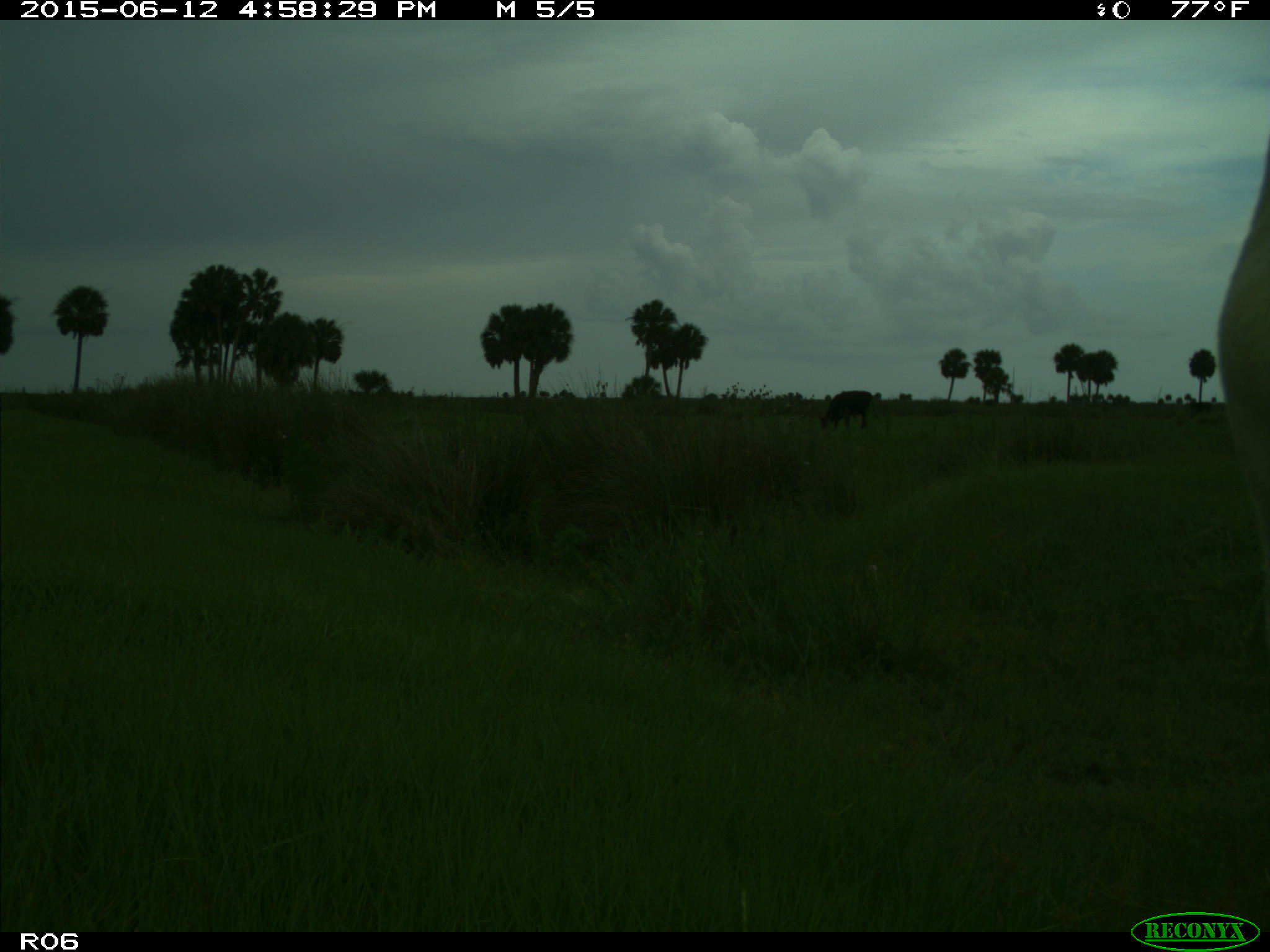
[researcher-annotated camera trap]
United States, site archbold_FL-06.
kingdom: Animalia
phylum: Chordata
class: Mammalia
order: Artiodactyla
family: Bovidae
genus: Bos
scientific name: Bos taurus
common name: domestic cow